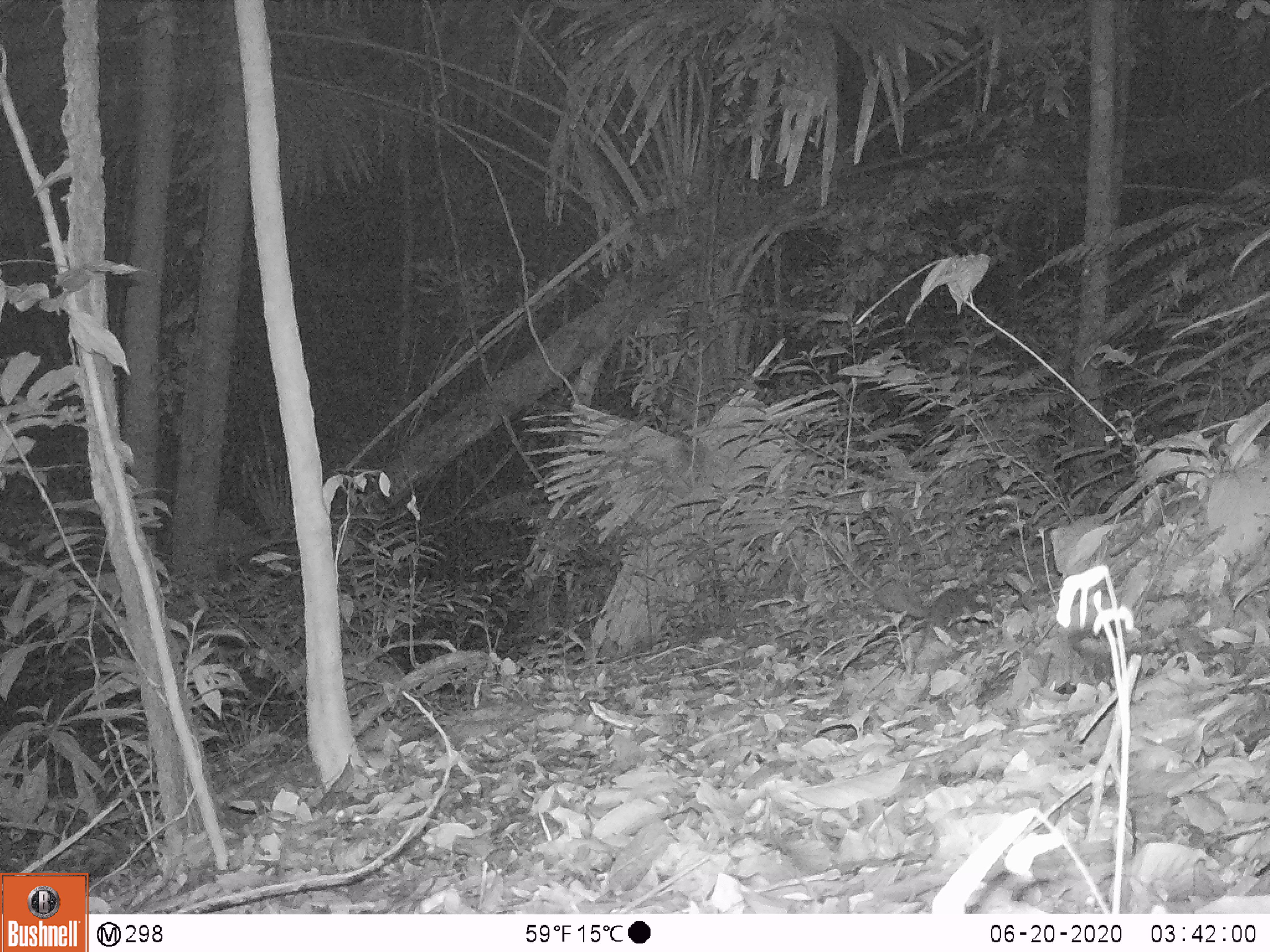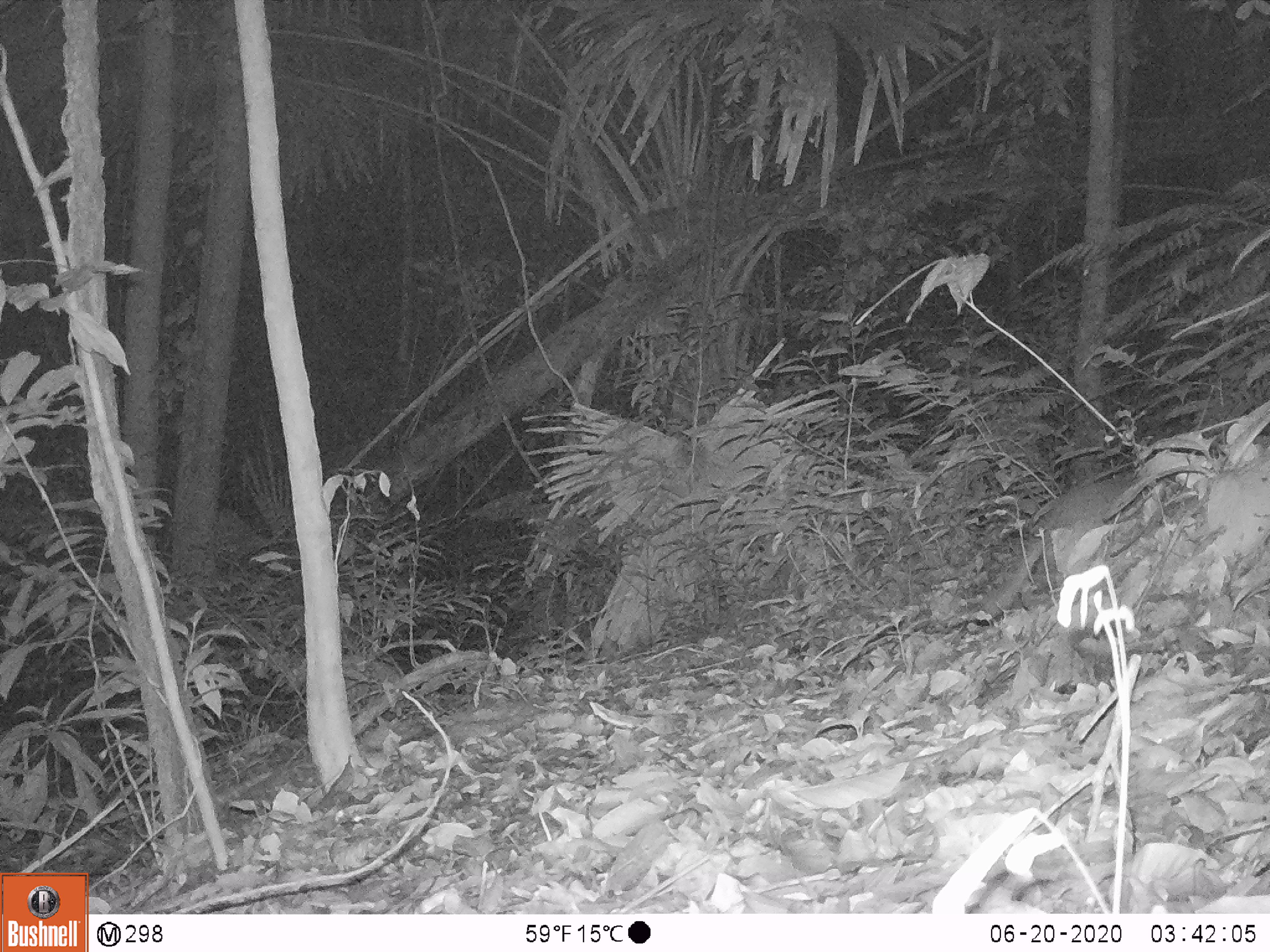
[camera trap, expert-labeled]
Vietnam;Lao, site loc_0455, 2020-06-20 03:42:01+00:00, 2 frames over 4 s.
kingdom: Animalia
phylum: Chordata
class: Mammalia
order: Carnivora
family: Mustelidae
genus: Melogale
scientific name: Melogale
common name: ferret badger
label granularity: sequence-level